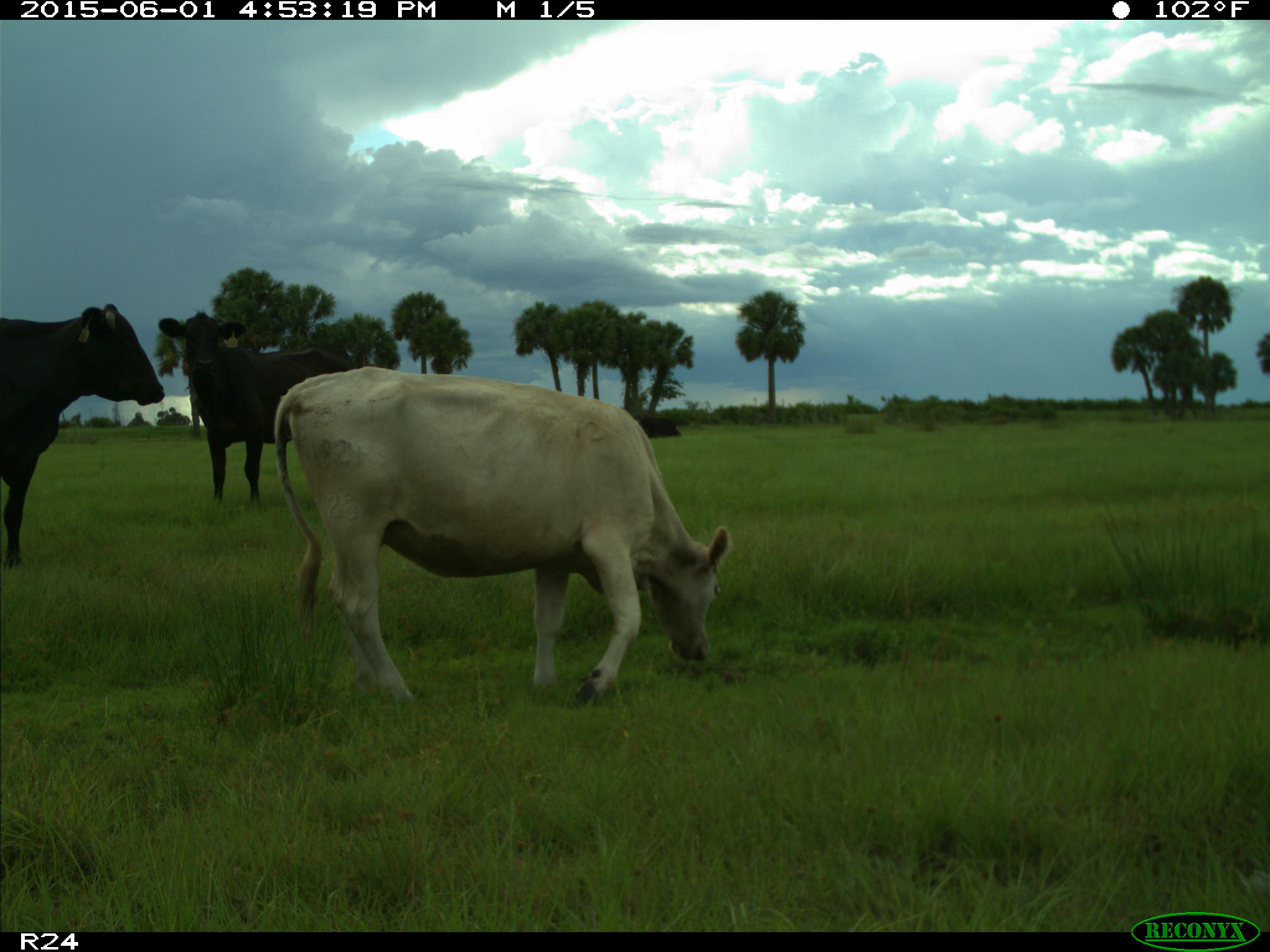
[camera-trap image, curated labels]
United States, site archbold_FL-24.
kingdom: Animalia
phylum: Chordata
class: Mammalia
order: Artiodactyla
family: Bovidae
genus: Bos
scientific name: Bos taurus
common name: domestic cow